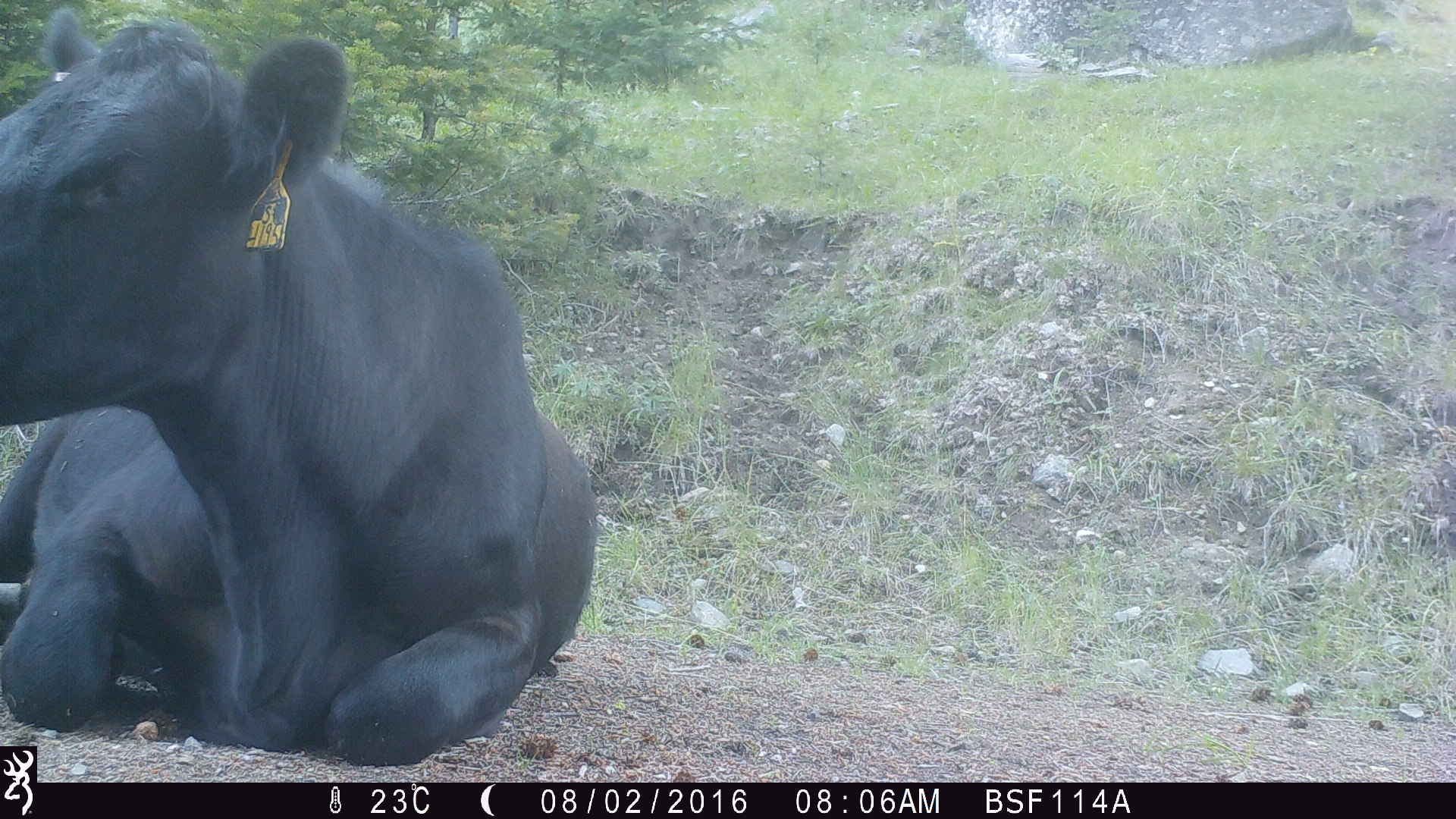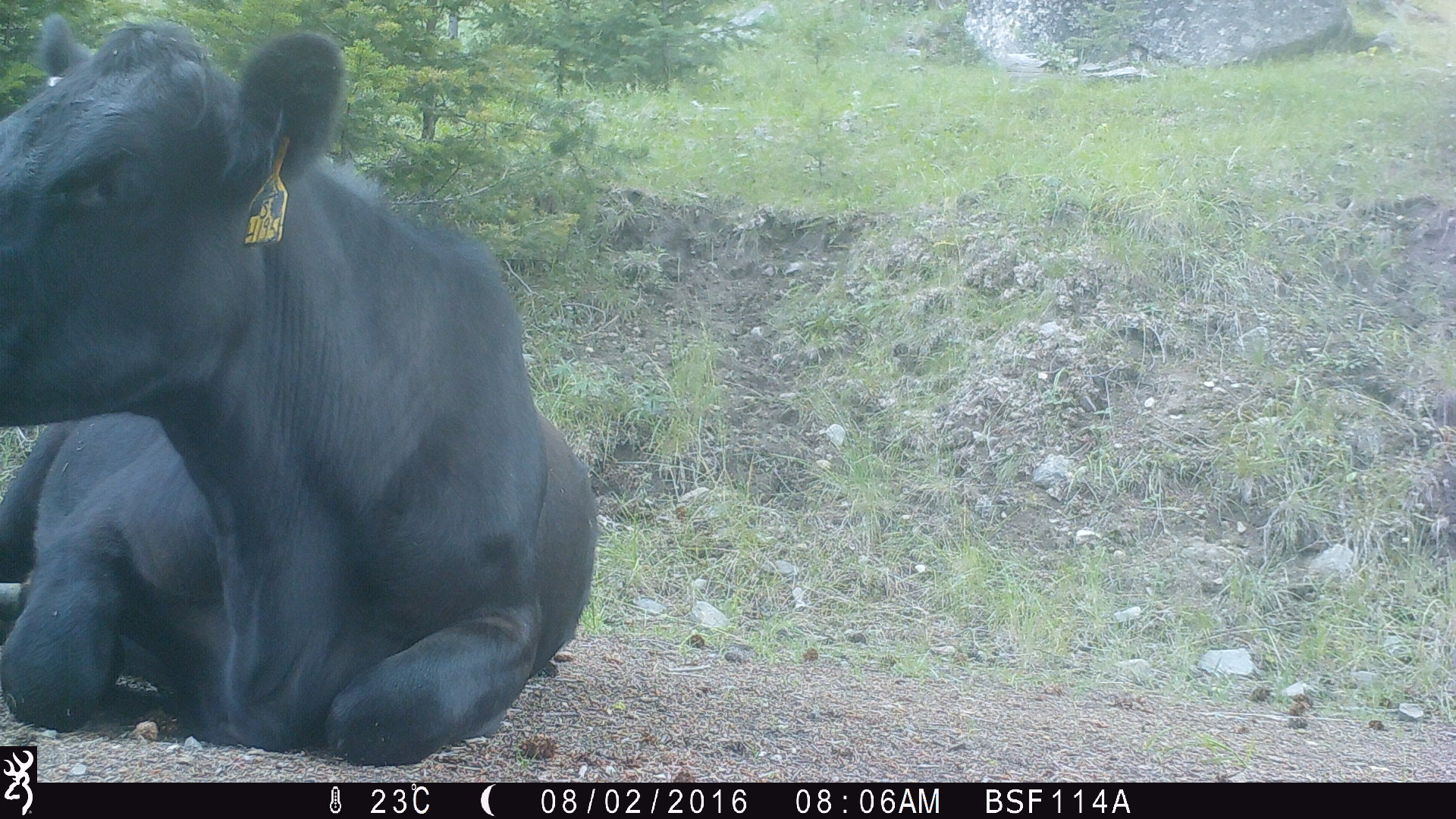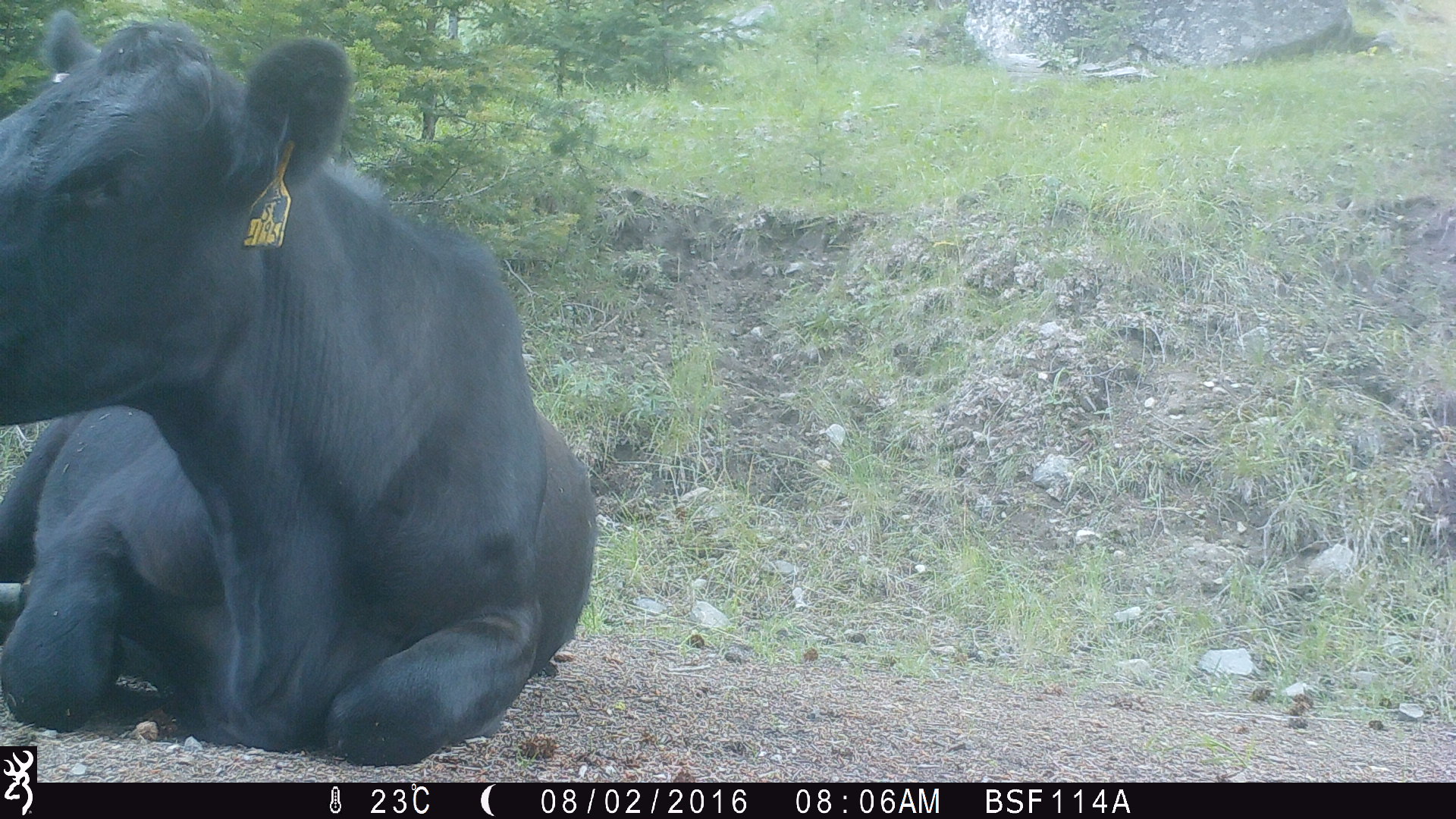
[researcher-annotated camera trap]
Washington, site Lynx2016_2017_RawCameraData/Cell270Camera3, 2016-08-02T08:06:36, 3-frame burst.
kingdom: Animalia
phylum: Chordata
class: Mammalia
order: Artiodactyla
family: Bovidae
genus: Bos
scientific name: Bos taurus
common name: domestic cattle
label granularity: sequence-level